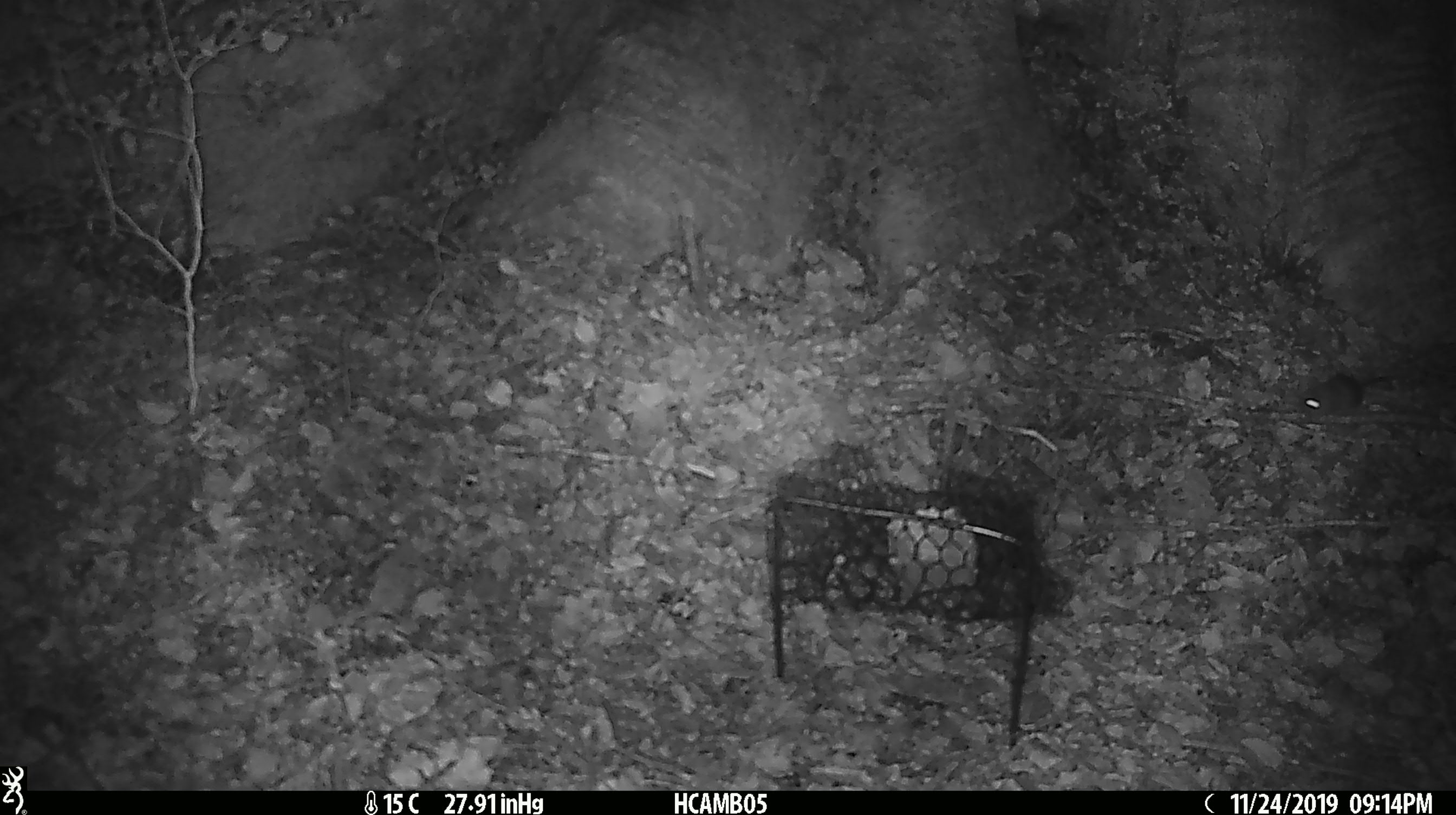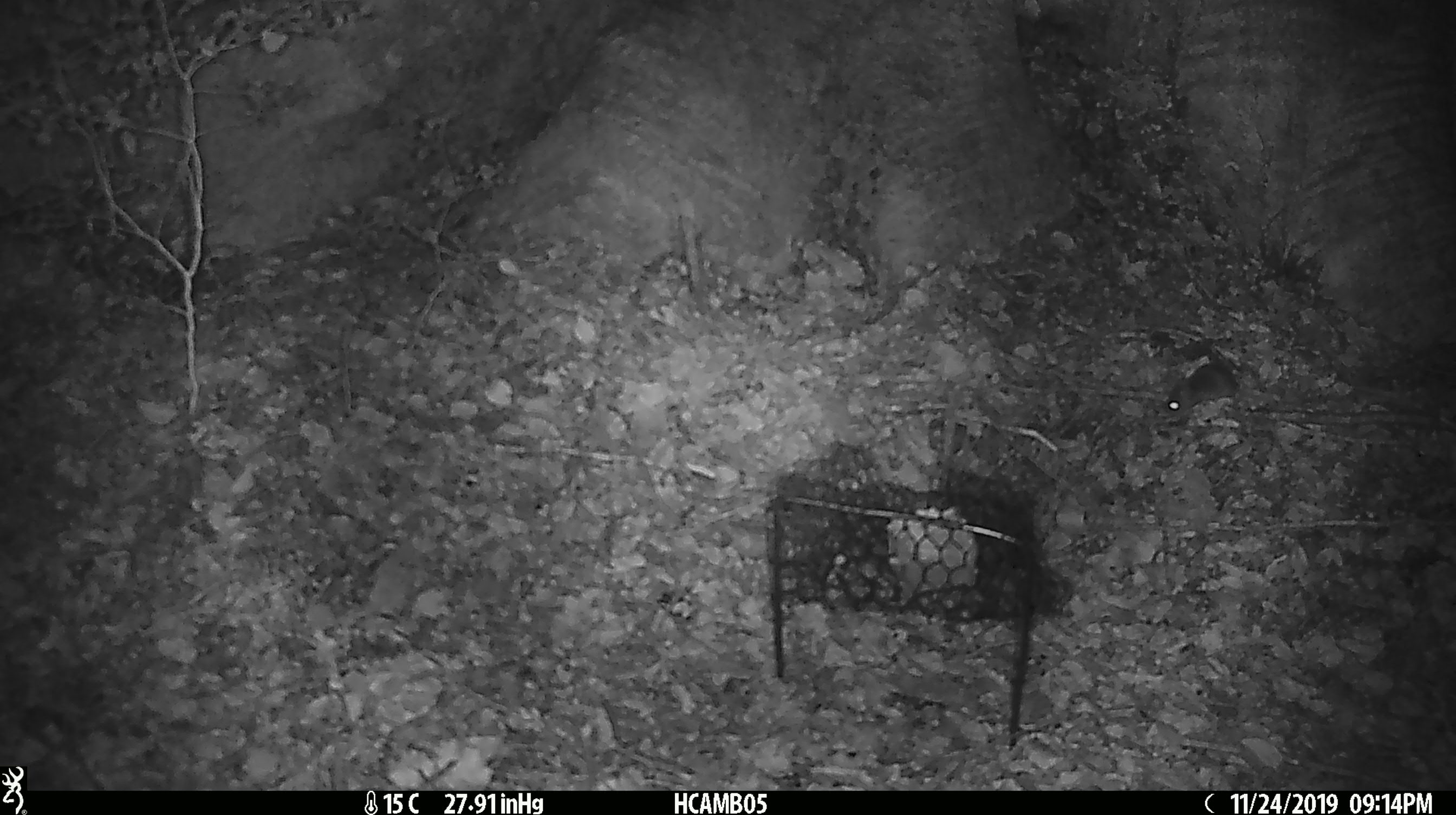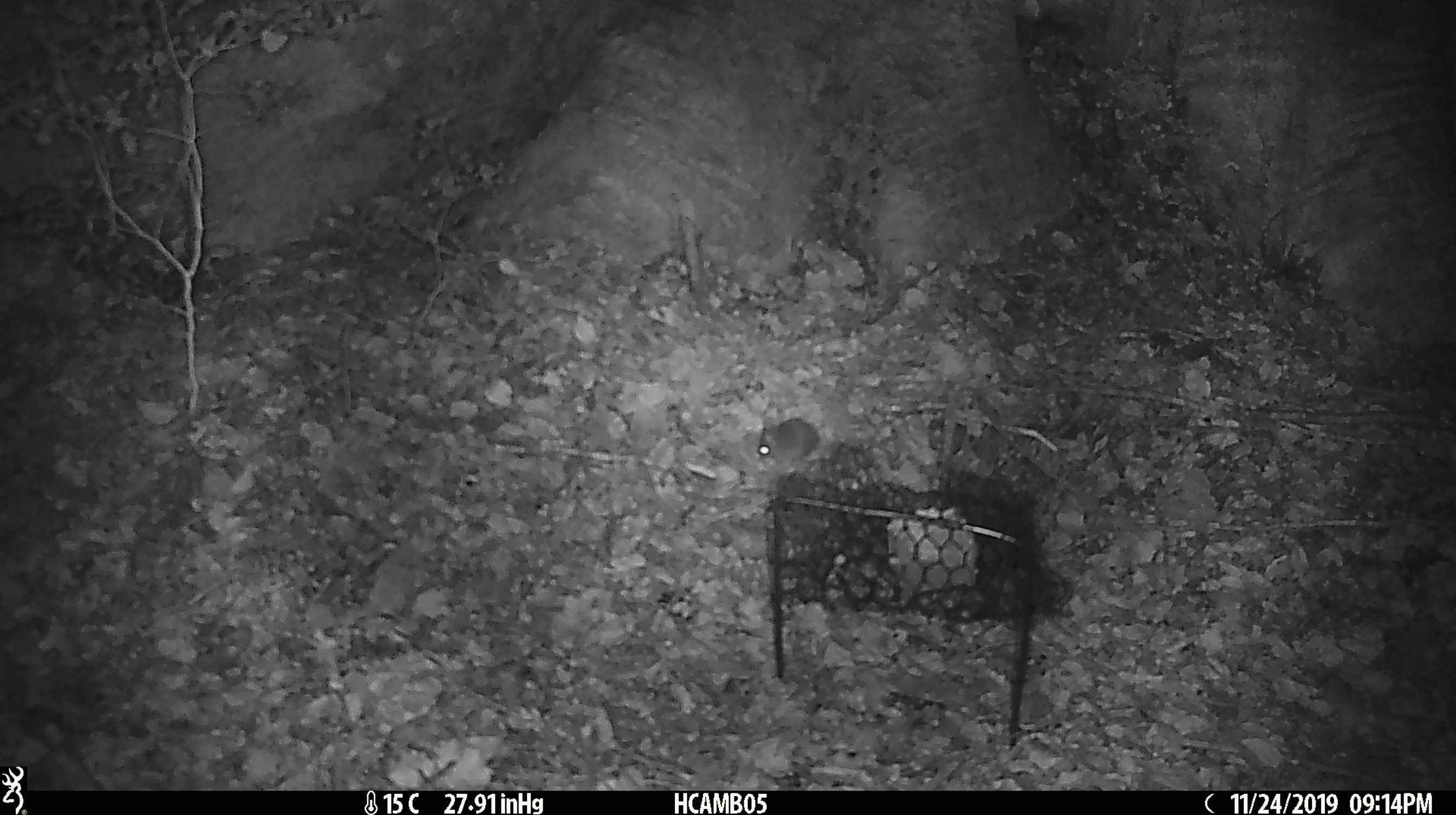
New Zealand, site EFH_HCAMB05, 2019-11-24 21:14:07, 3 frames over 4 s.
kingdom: Animalia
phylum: Chordata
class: Mammalia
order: Rodentia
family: Muridae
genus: Mus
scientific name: Mus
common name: mouse